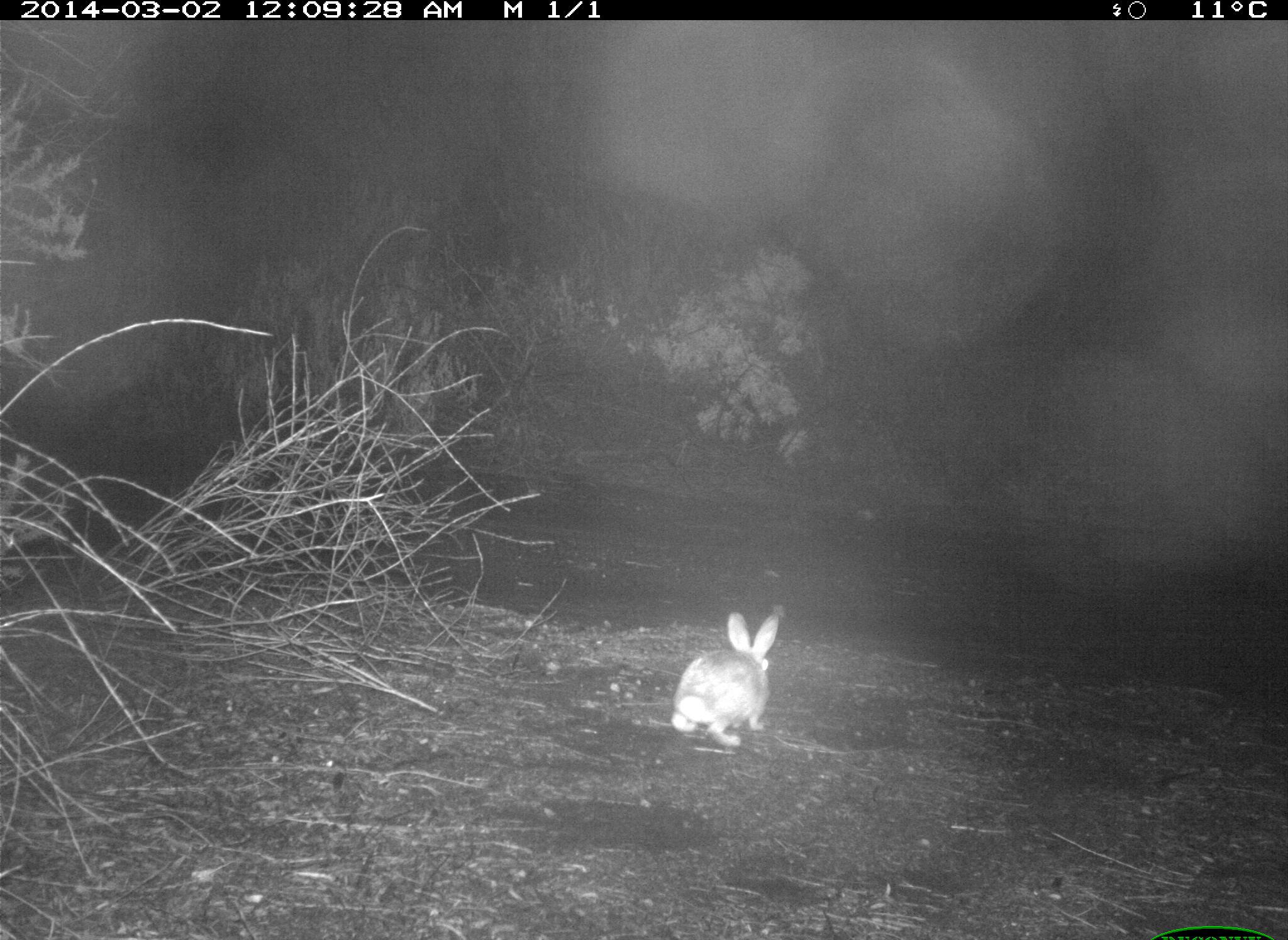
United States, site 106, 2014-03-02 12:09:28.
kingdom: Animalia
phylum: Chordata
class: Mammalia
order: Lagomorpha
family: Leporidae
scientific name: Leporidae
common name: rabbits and hares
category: rabbit